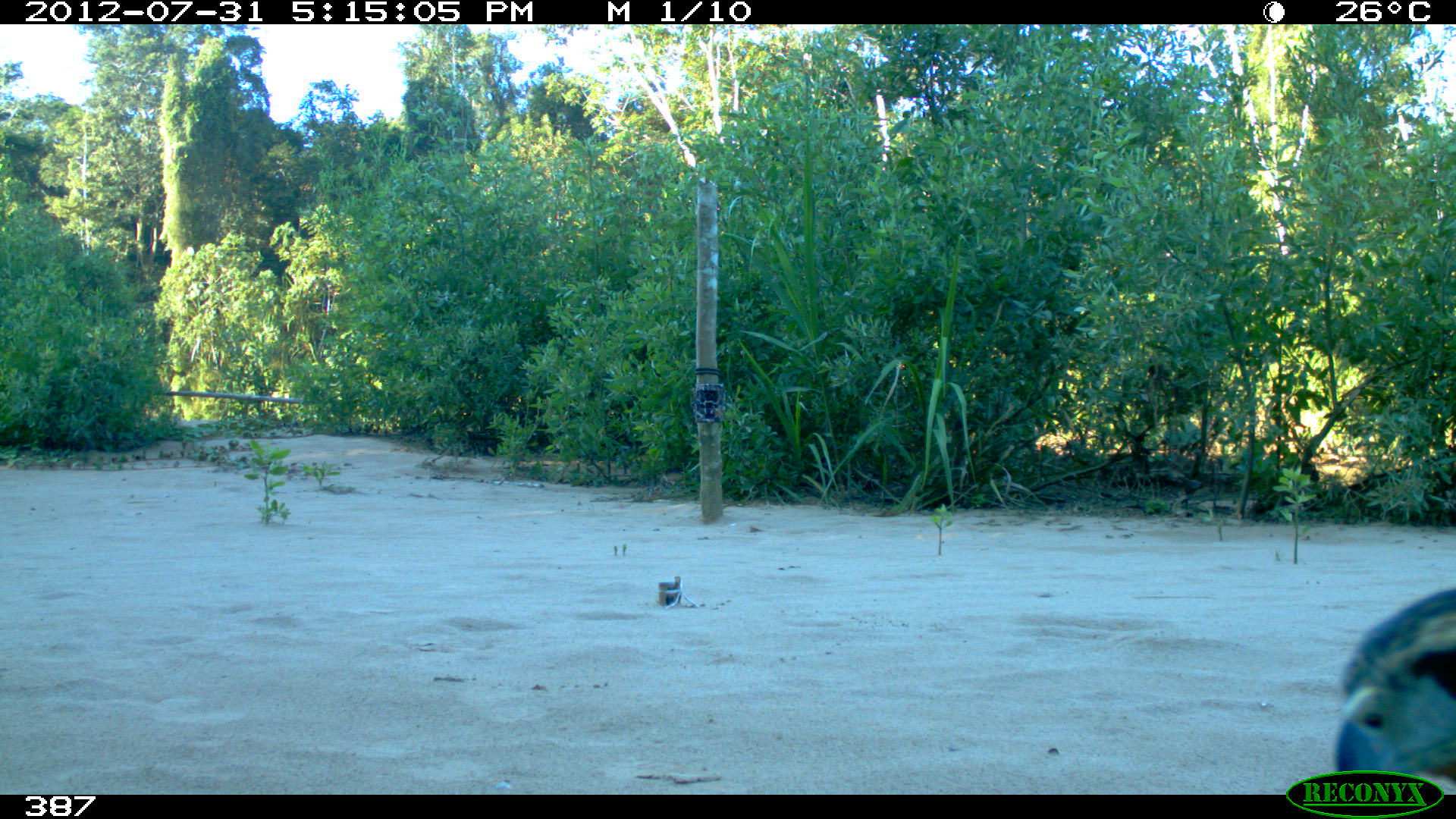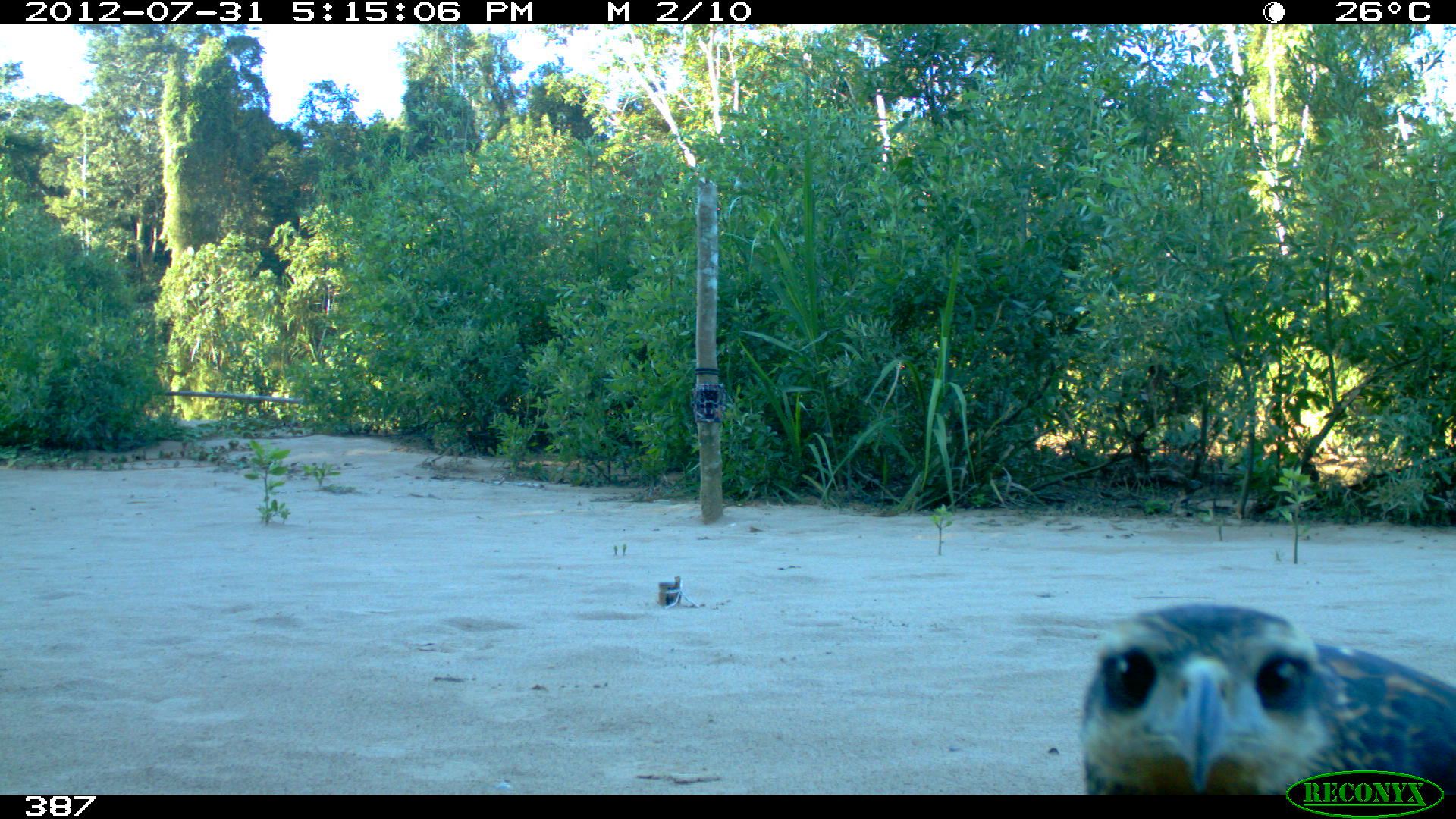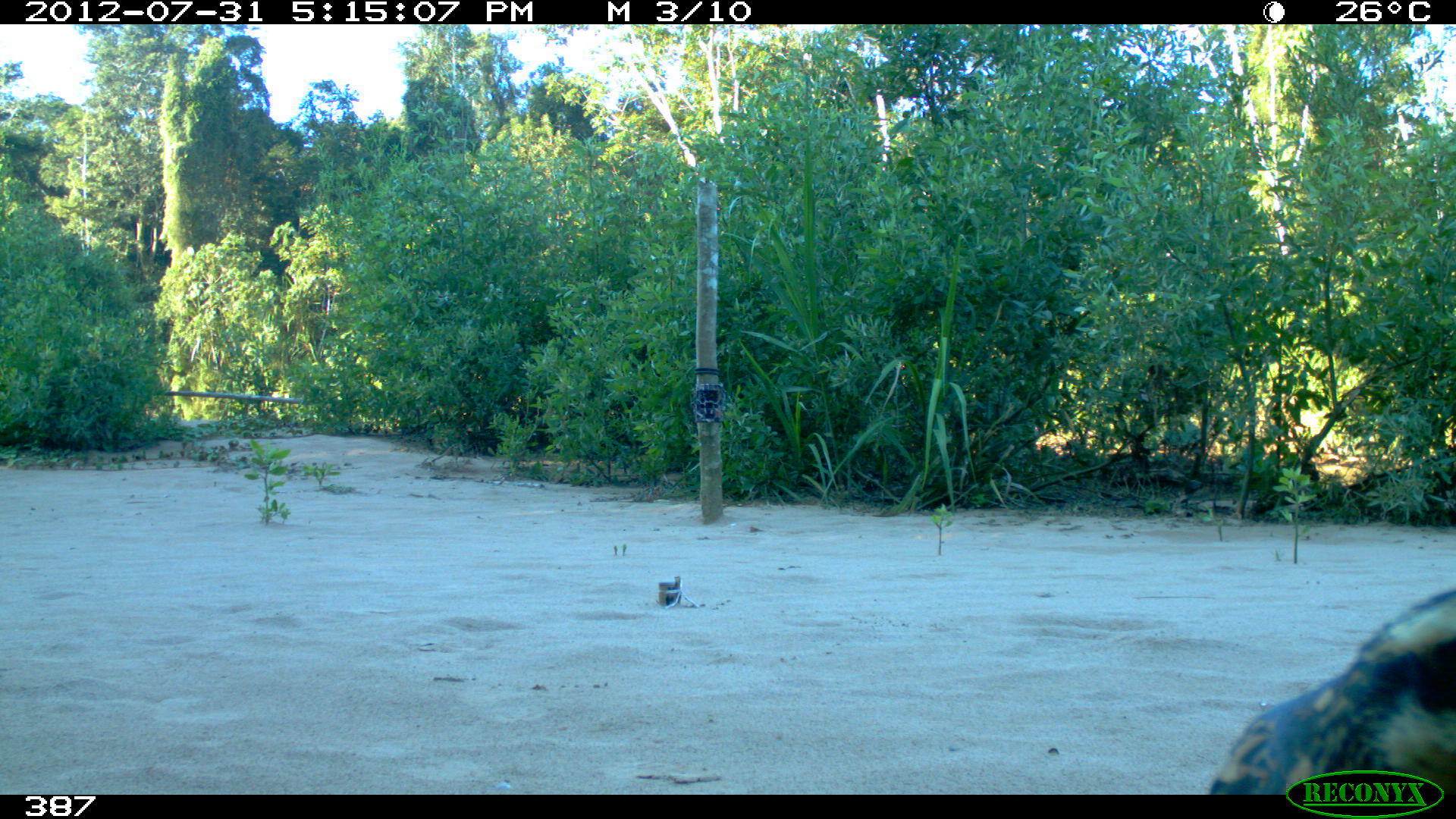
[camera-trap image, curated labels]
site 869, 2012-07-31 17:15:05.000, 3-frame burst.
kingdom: Animalia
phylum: Chordata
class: Aves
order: Accipitriformes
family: Accipitridae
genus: Buteogallus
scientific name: Buteogallus urubitinga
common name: great black hawk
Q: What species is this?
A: Buteogallus urubitinga (great black hawk).